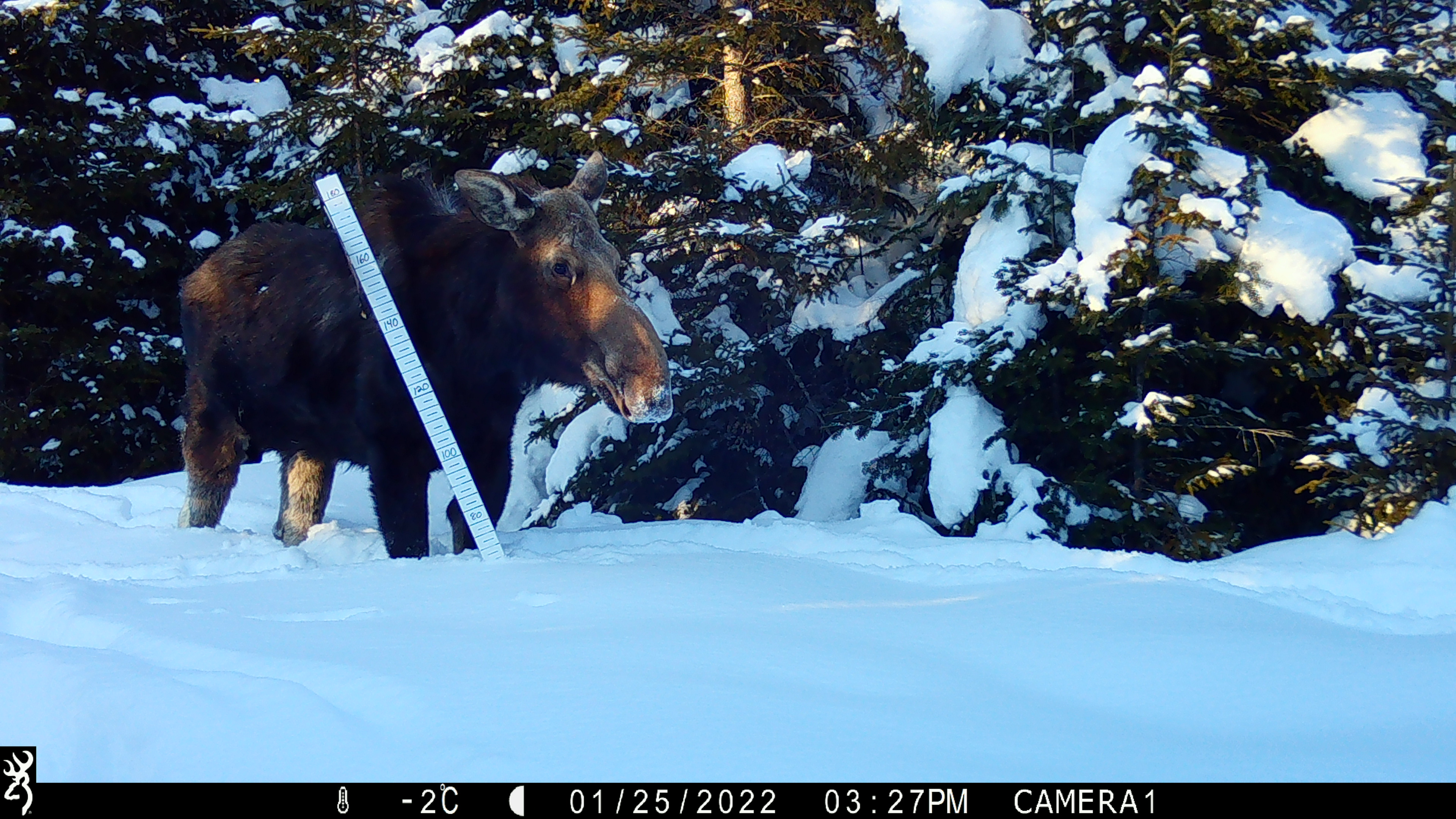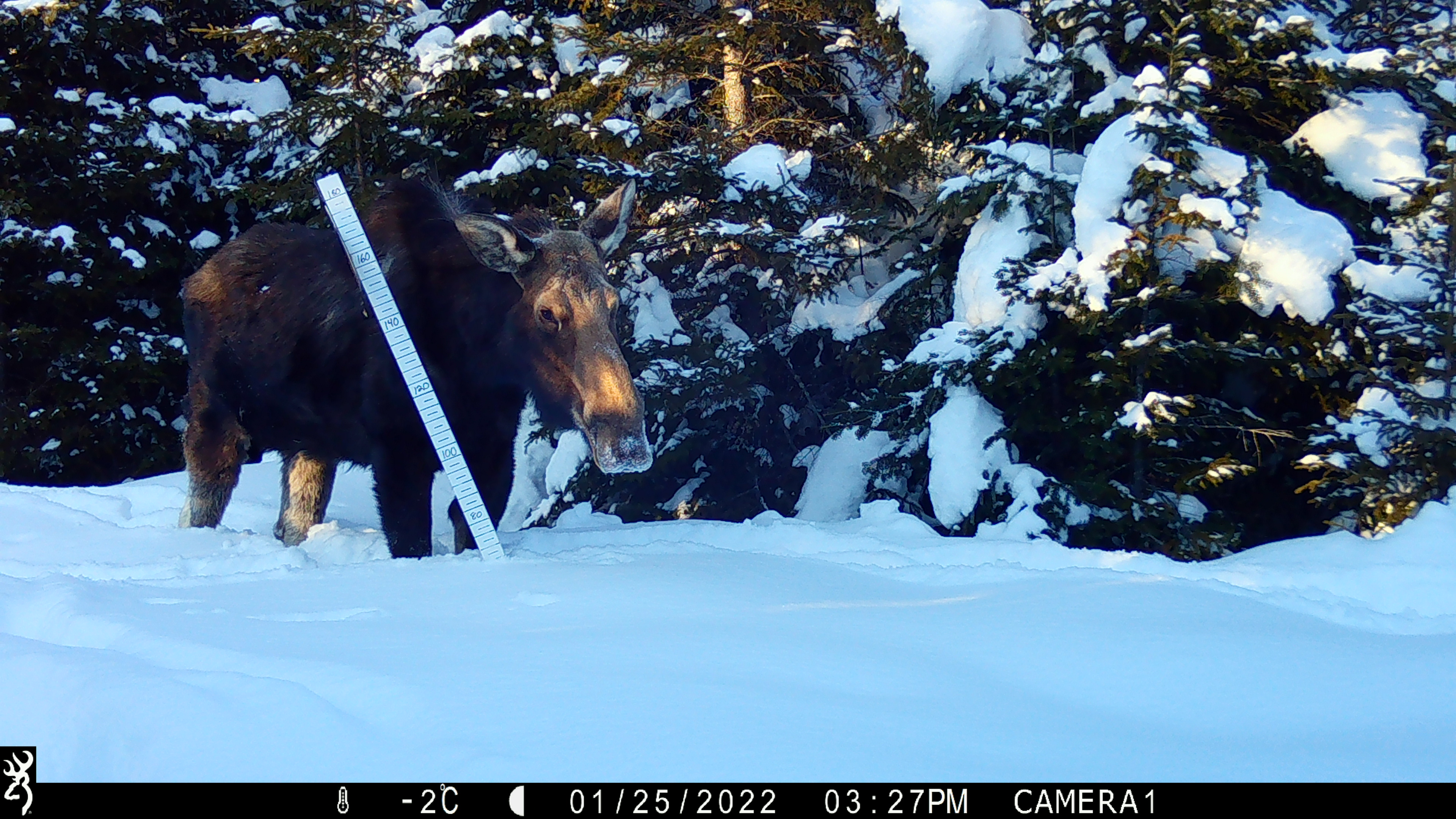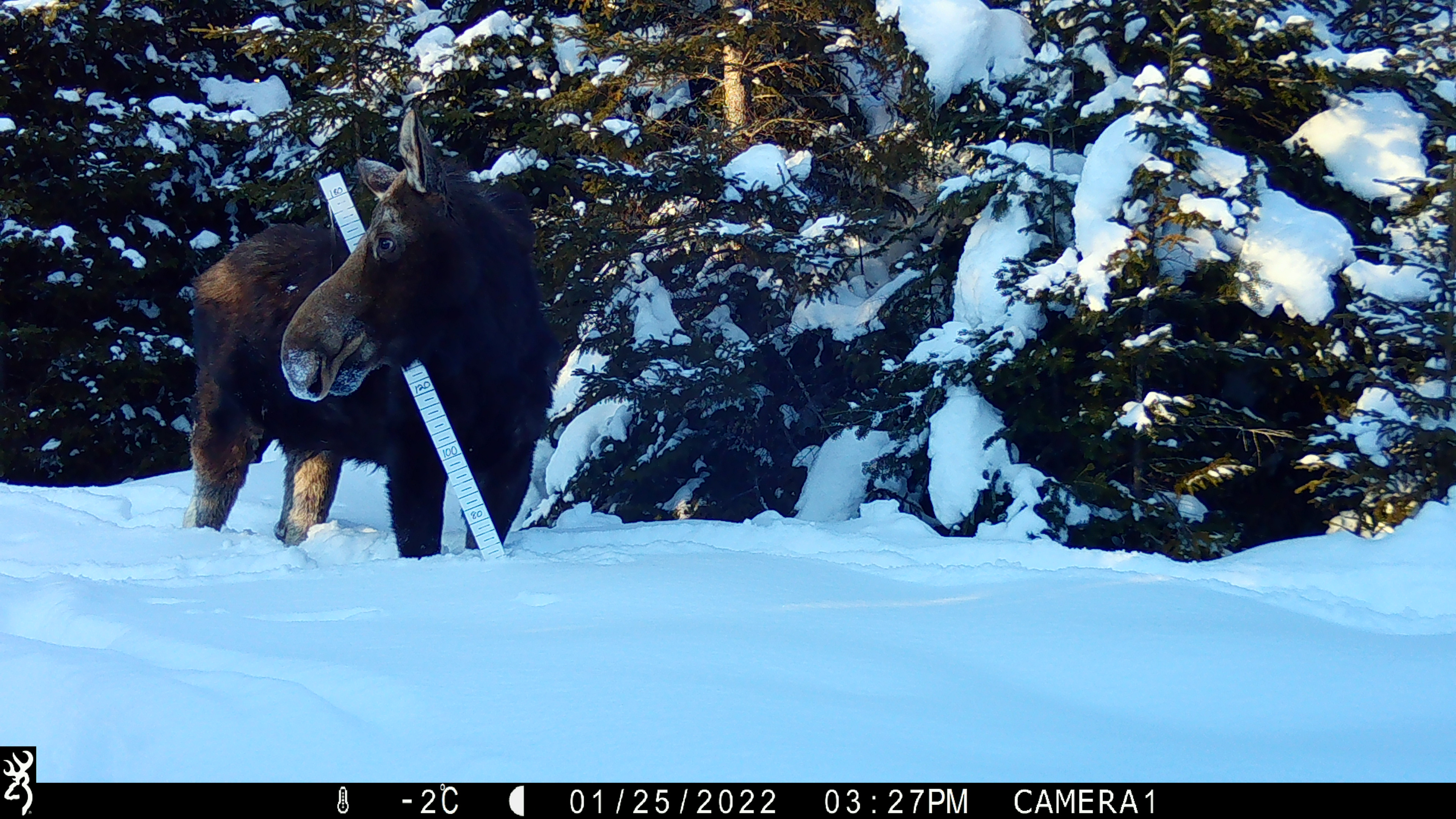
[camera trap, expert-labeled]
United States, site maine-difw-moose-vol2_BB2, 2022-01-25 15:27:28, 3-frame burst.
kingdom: Animalia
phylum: Chordata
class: Mammalia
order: Artiodactyla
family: Cervidae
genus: Alces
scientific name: Alces alces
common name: moose